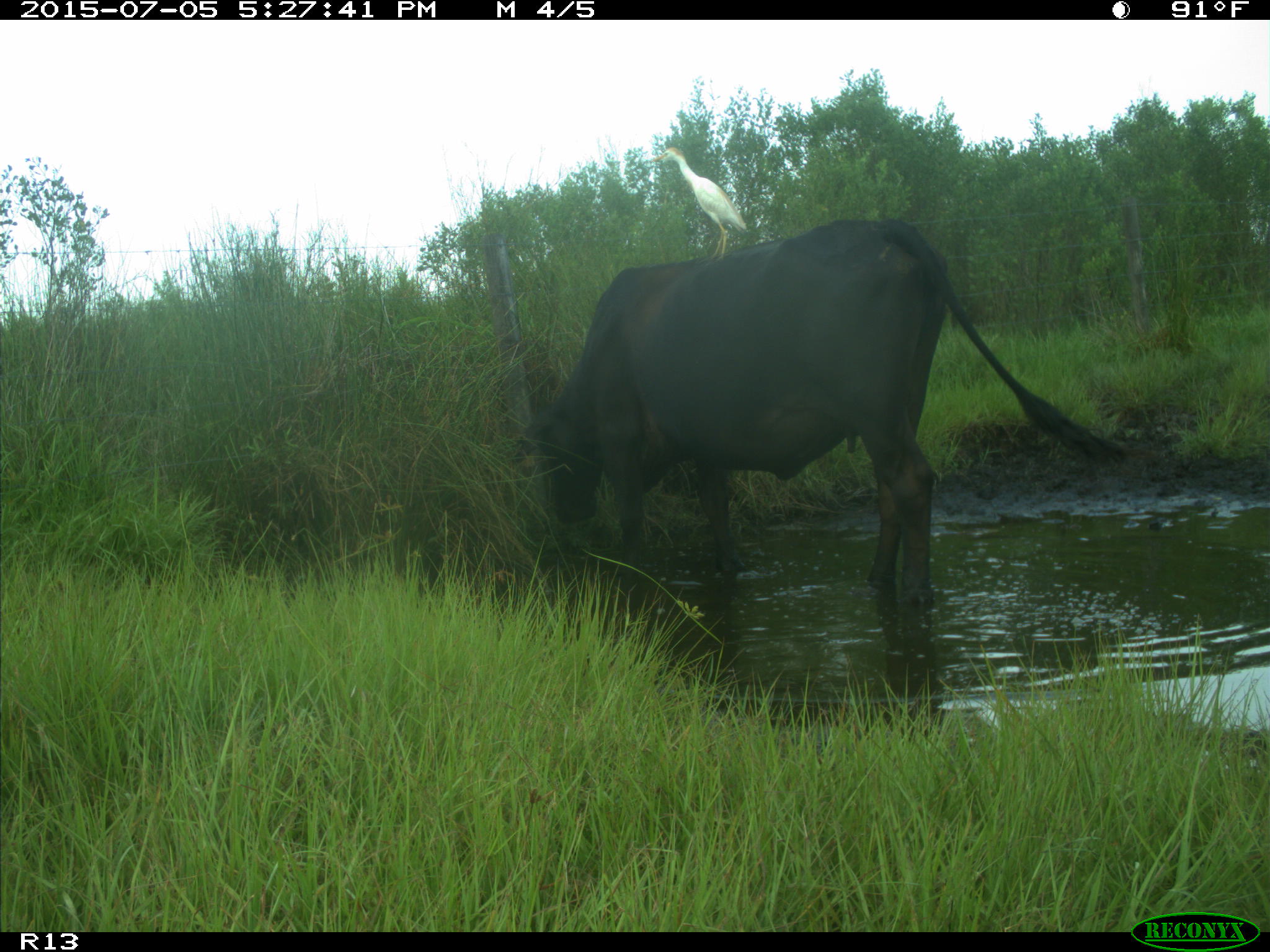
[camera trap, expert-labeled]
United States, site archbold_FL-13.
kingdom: Animalia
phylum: Chordata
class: Mammalia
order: Artiodactyla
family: Bovidae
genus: Bos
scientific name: Bos taurus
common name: domestic cow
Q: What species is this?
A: Bos taurus (domestic cow).